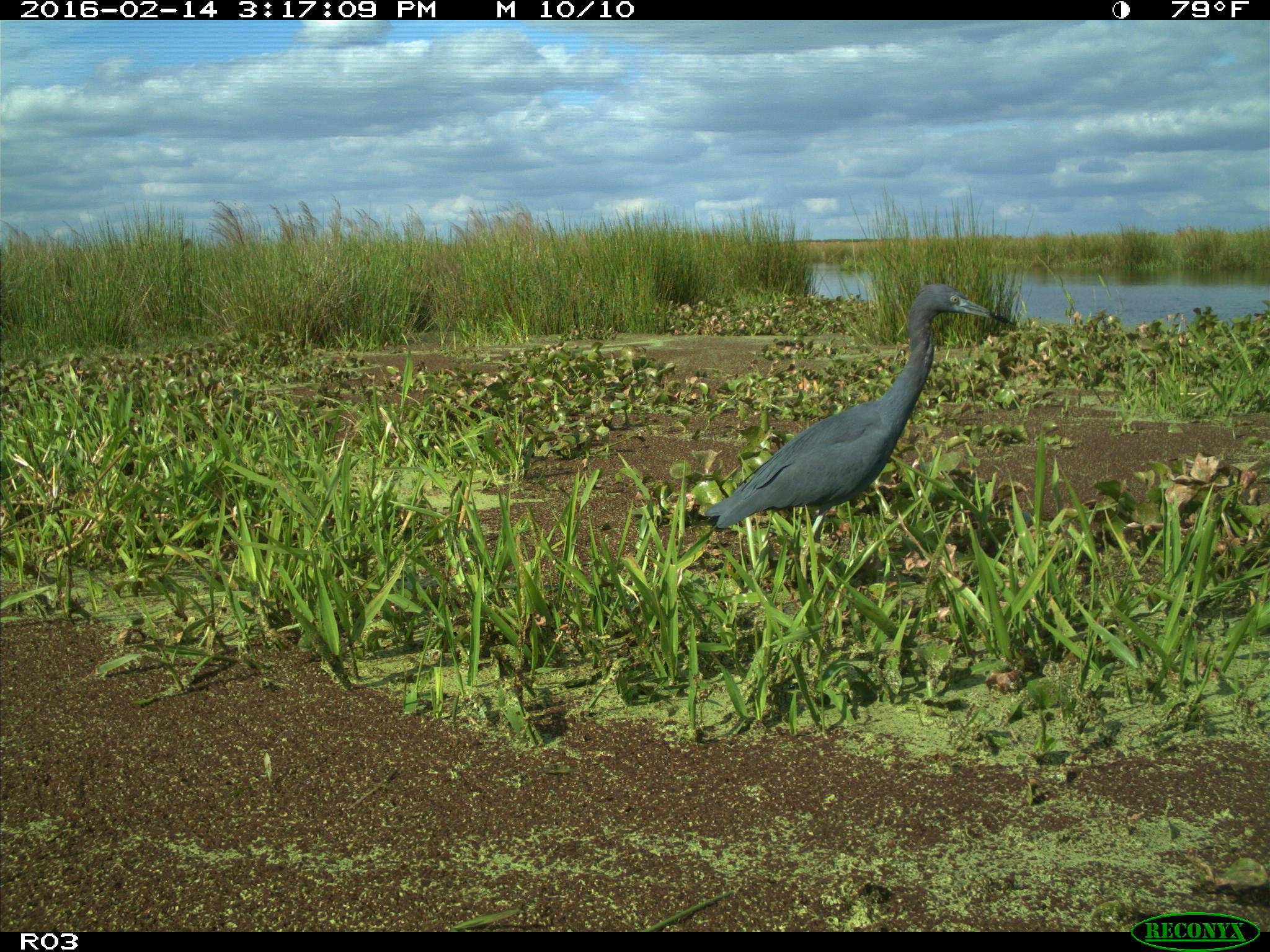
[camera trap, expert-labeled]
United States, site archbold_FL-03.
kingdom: Animalia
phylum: Chordata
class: Aves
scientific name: Aves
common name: birds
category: unidentified bird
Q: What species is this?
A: Unidentified bird (birds) (Aves).